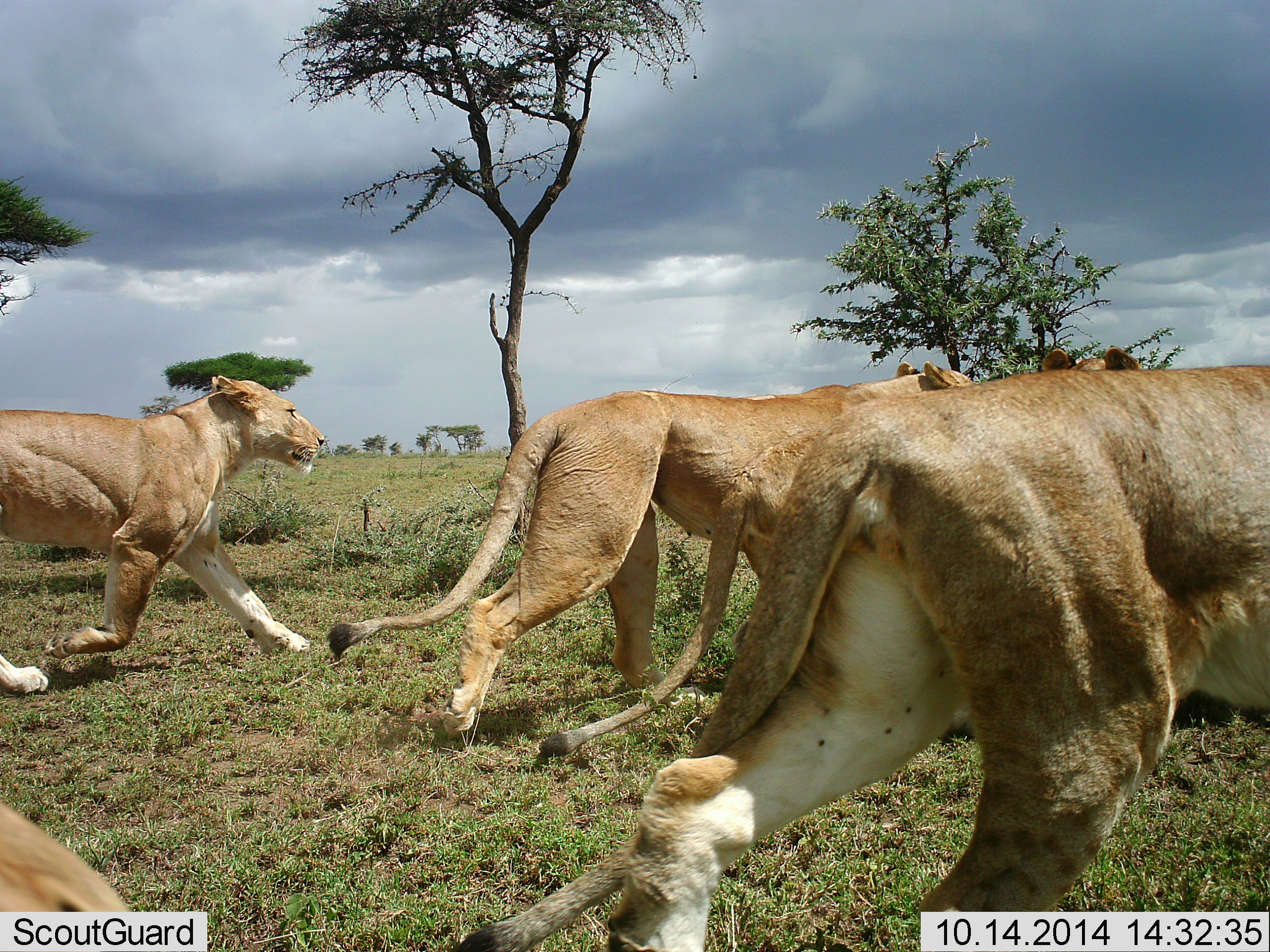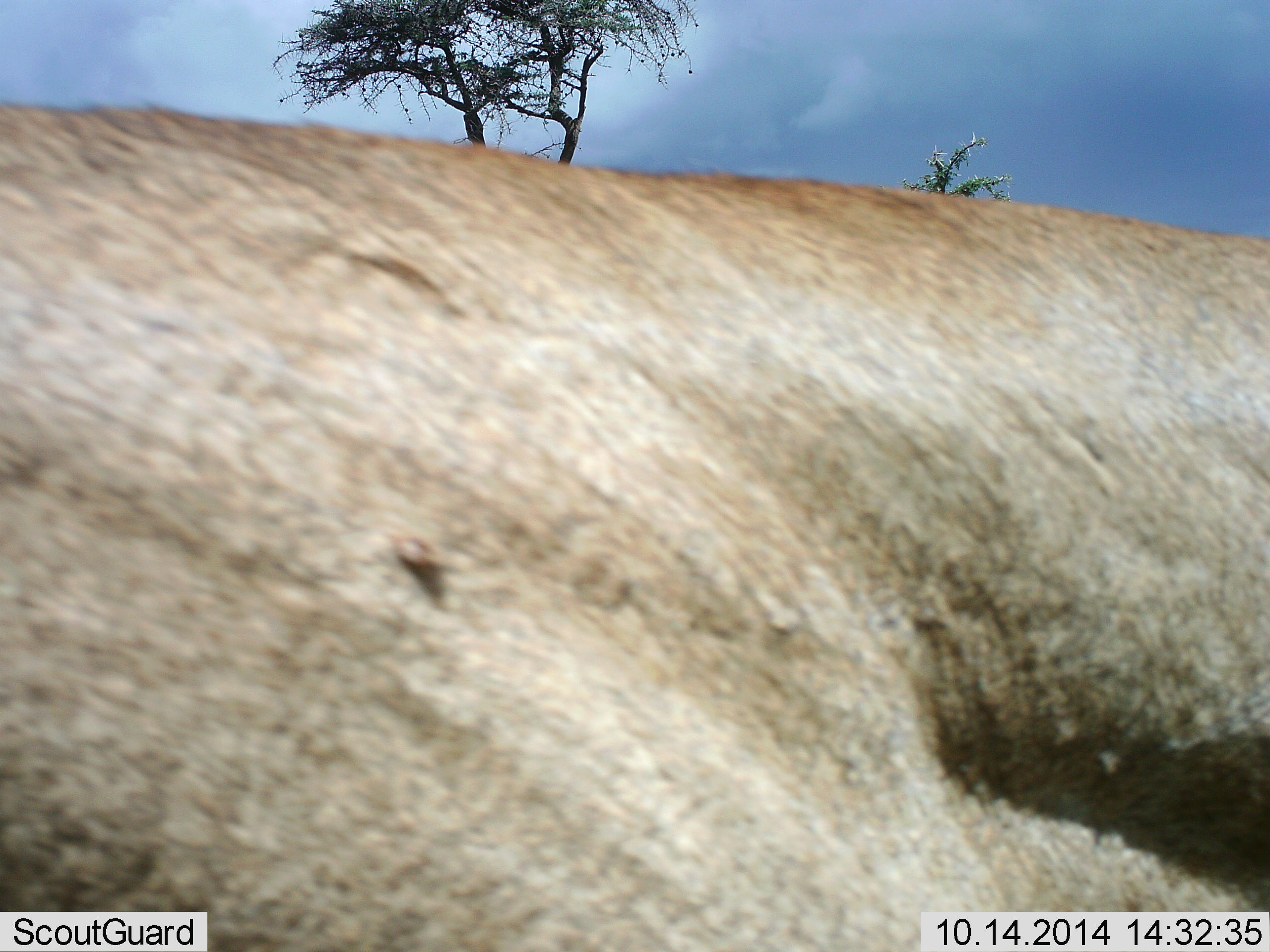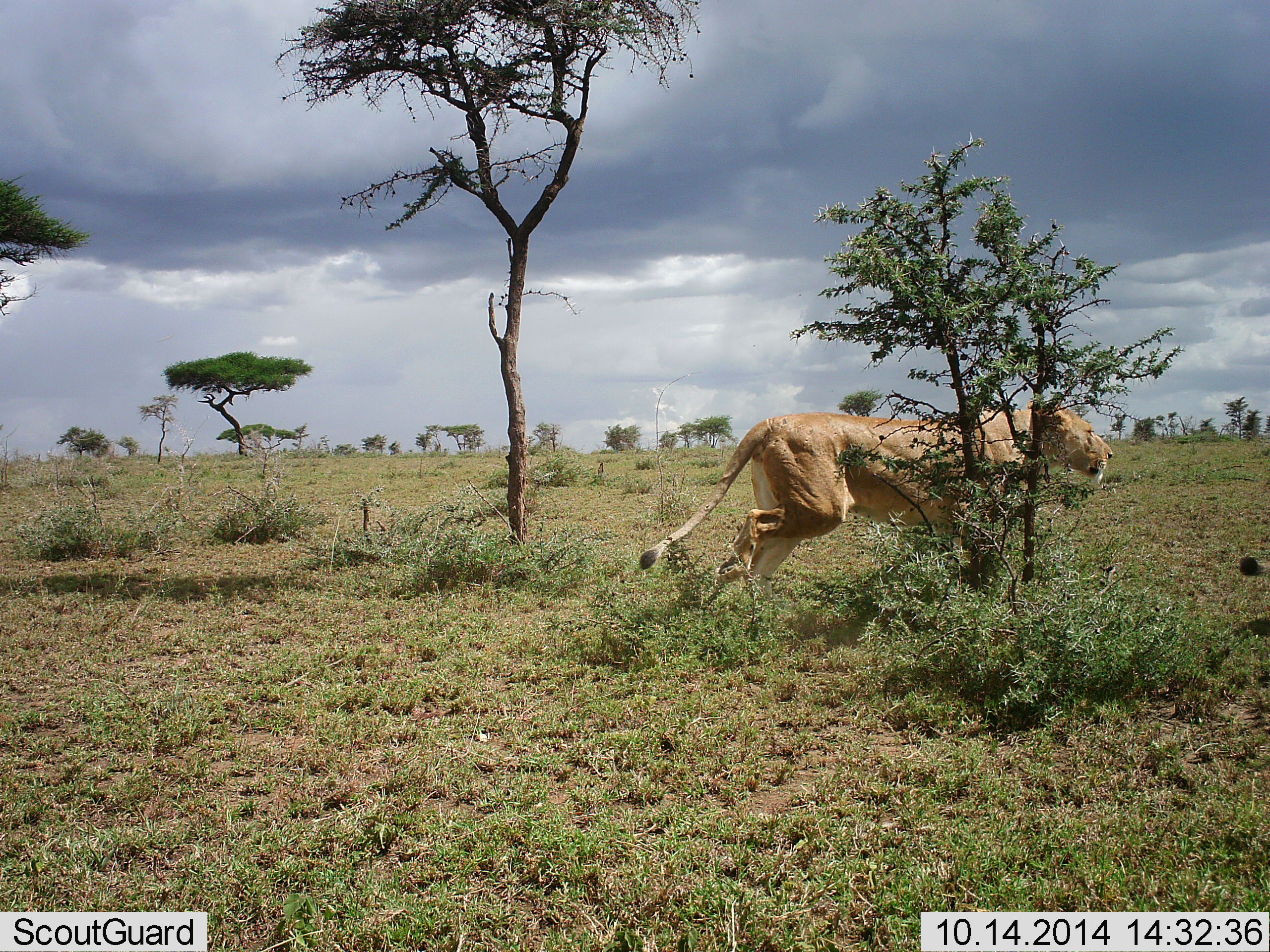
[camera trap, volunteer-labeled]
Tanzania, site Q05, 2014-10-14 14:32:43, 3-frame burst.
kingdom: Animalia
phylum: Chordata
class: Mammalia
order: Carnivora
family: Felidae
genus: Panthera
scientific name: Panthera leo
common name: lion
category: lionfemale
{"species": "lionfemale (lion) (Panthera leo)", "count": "5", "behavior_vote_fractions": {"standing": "0%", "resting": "0%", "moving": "100%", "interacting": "0%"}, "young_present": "0%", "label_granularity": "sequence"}